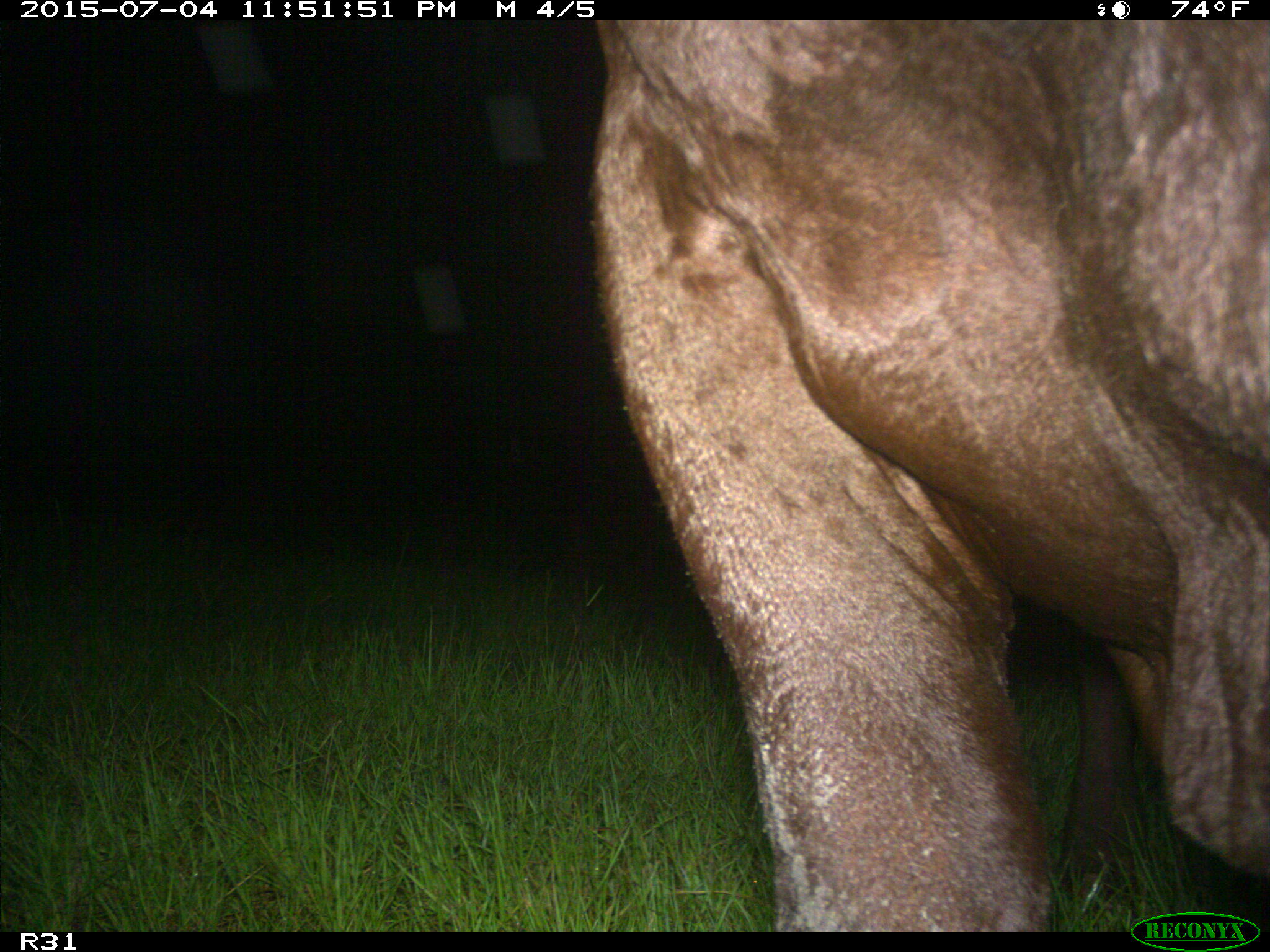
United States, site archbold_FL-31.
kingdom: Animalia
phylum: Chordata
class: Mammalia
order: Artiodactyla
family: Bovidae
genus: Bos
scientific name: Bos taurus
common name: domestic cow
Bos taurus (domestic cow).